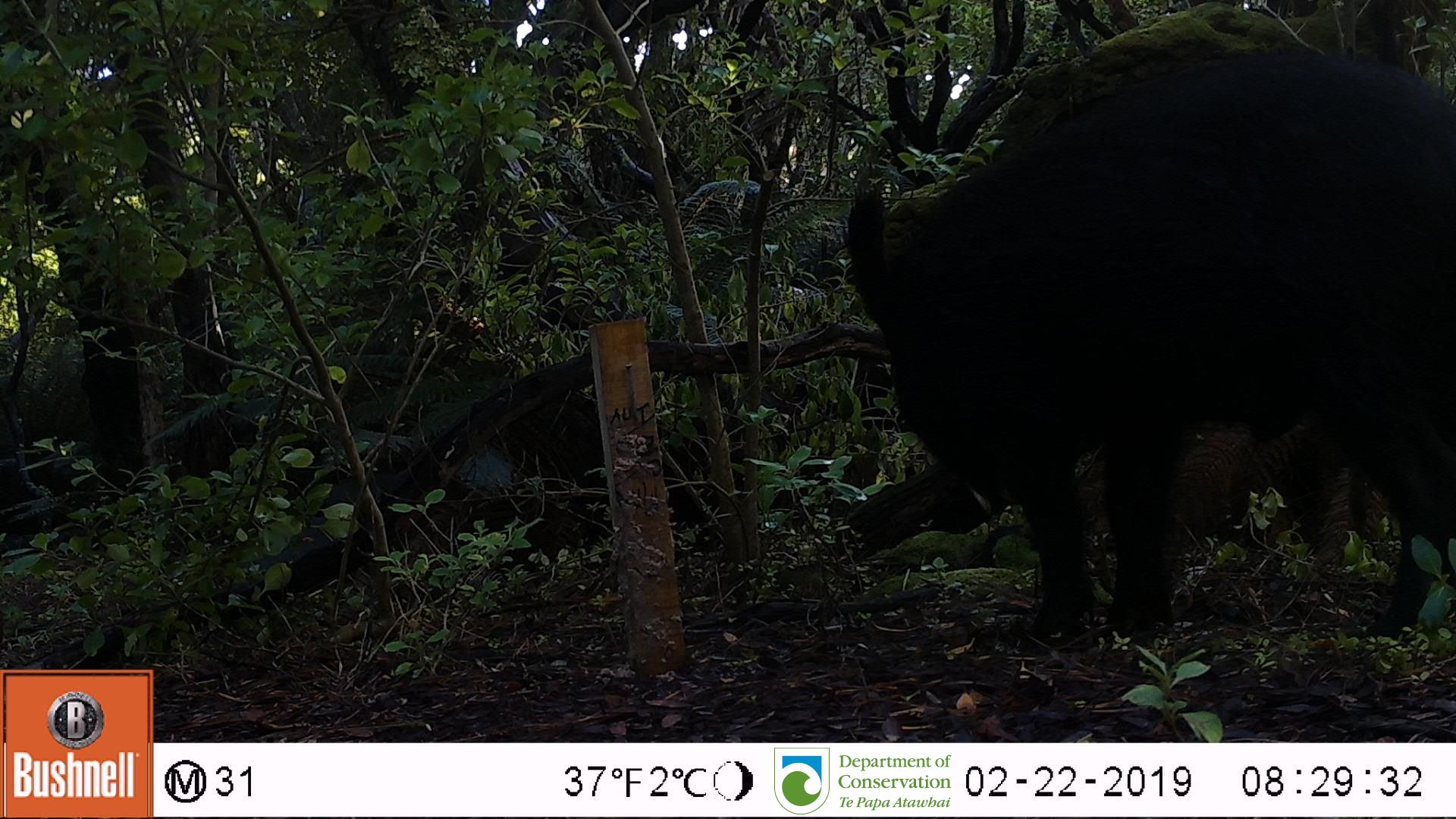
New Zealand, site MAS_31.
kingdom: Animalia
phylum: Chordata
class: Mammalia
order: Artiodactyla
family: Suidae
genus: Sus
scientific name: Sus scrofa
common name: pig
Pig (Sus scrofa).